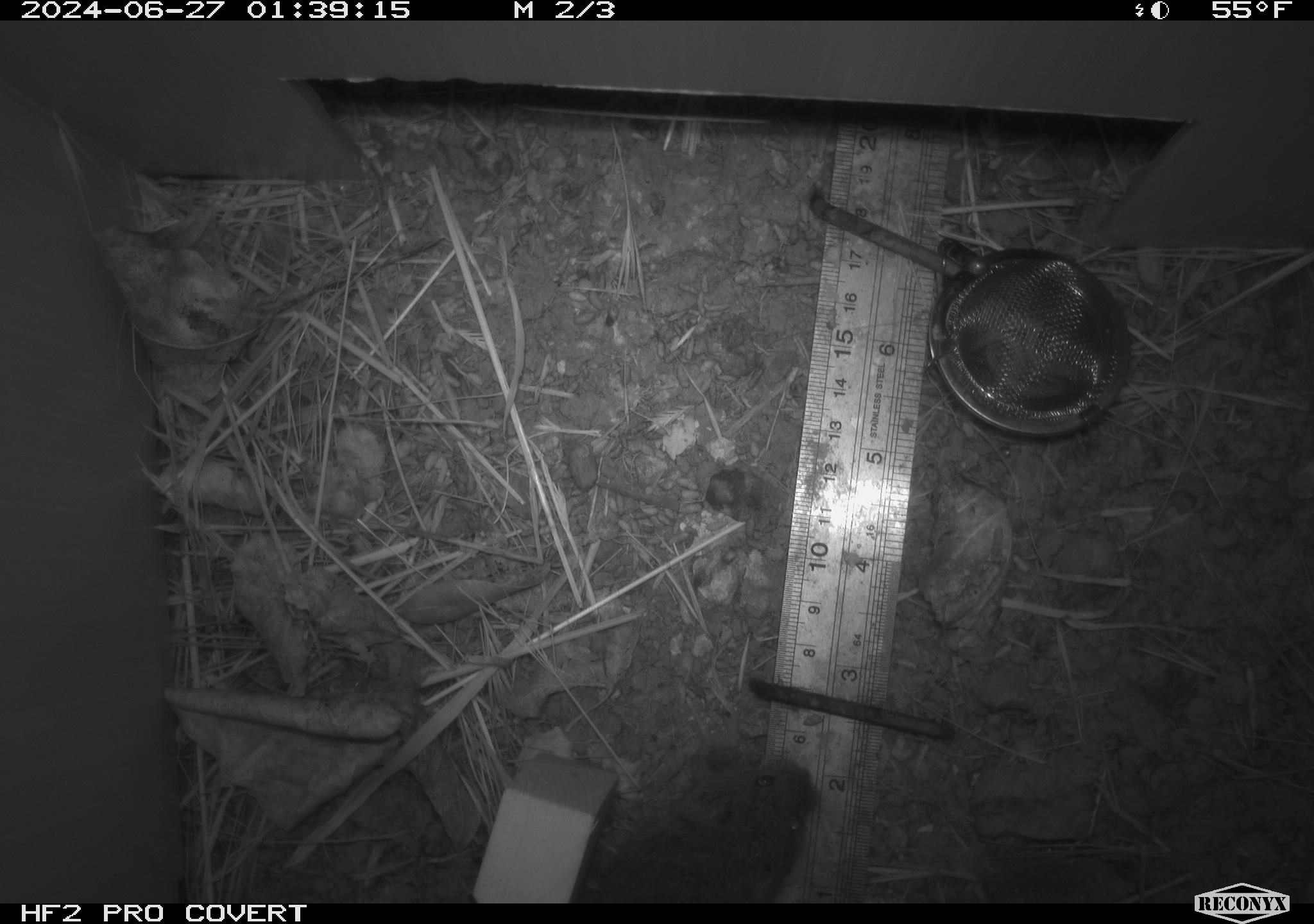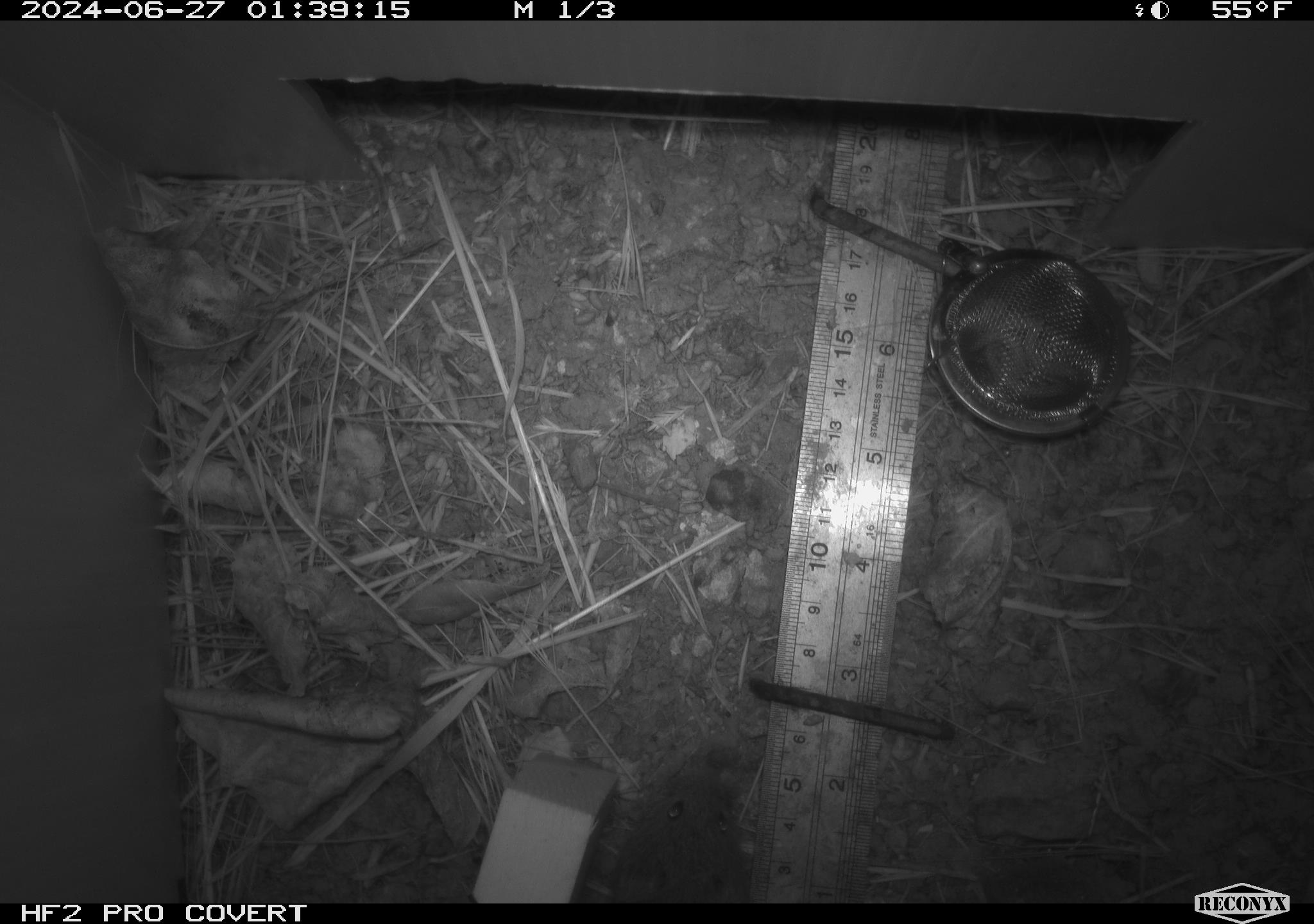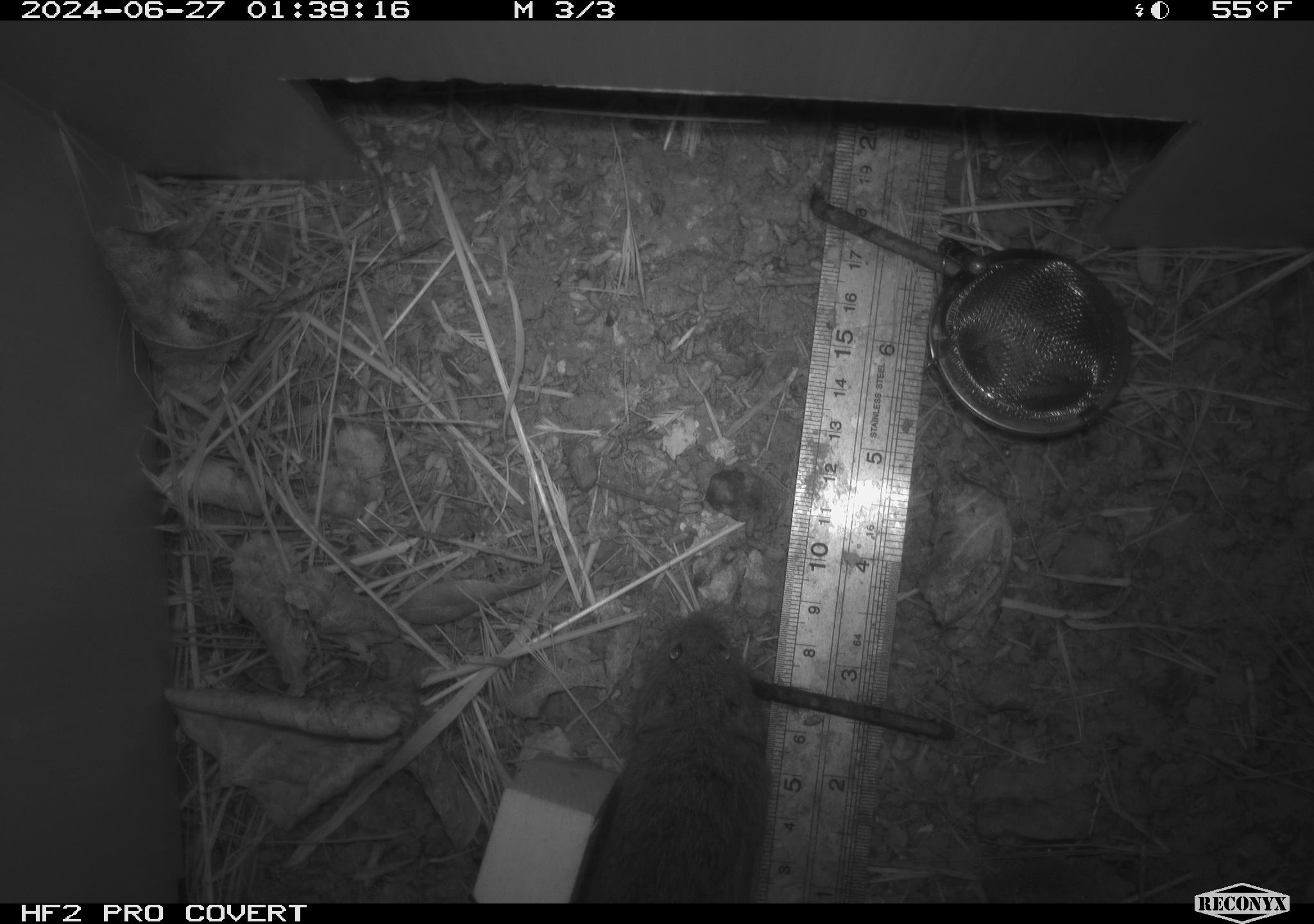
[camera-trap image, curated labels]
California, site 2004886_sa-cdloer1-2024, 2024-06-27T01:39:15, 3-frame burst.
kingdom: Animalia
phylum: Chordata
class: Mammalia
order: Rodentia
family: Cricetidae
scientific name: Arvicolinae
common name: voles, lemmings, and muskrats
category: arvicolinae subfamily